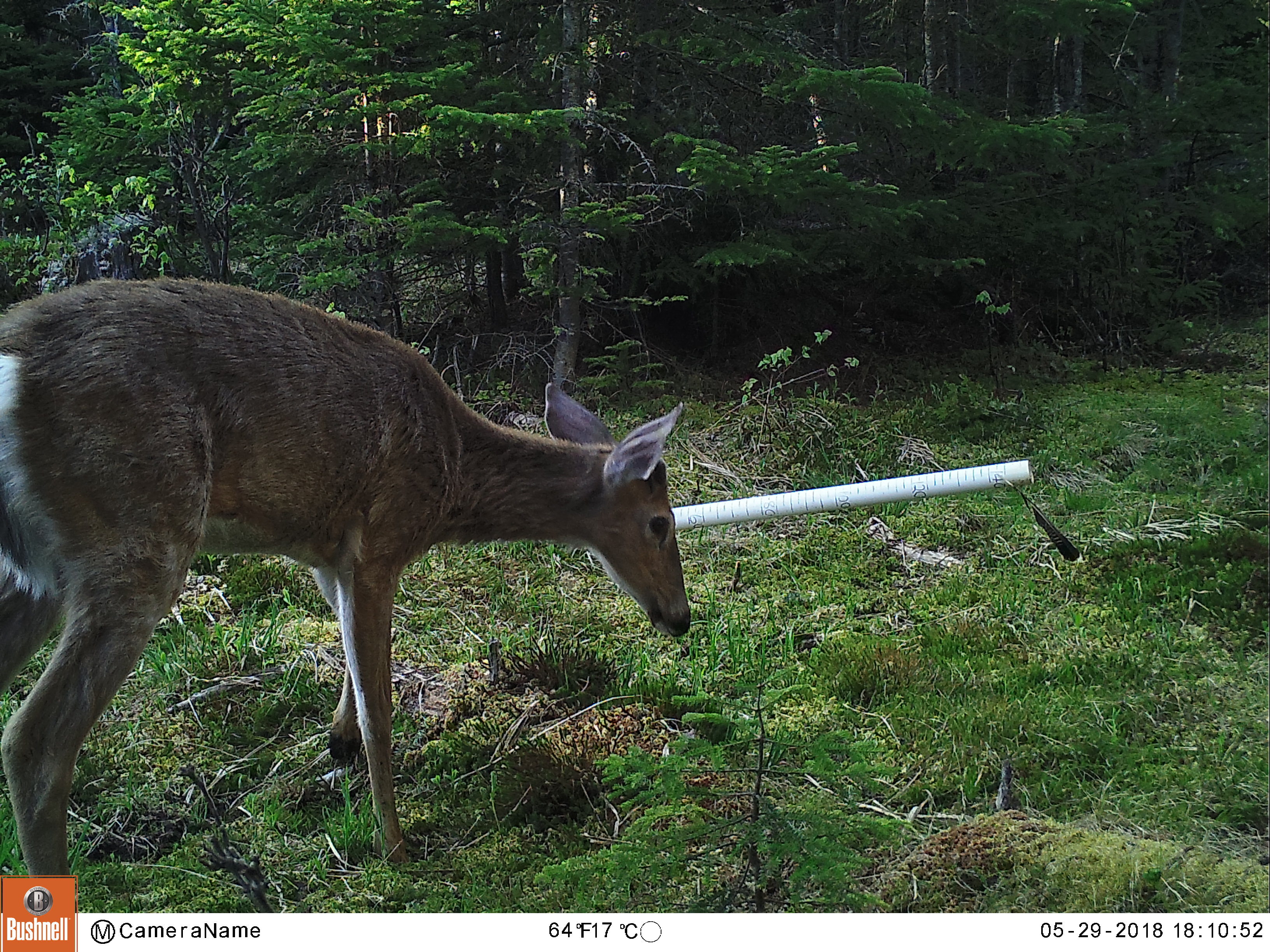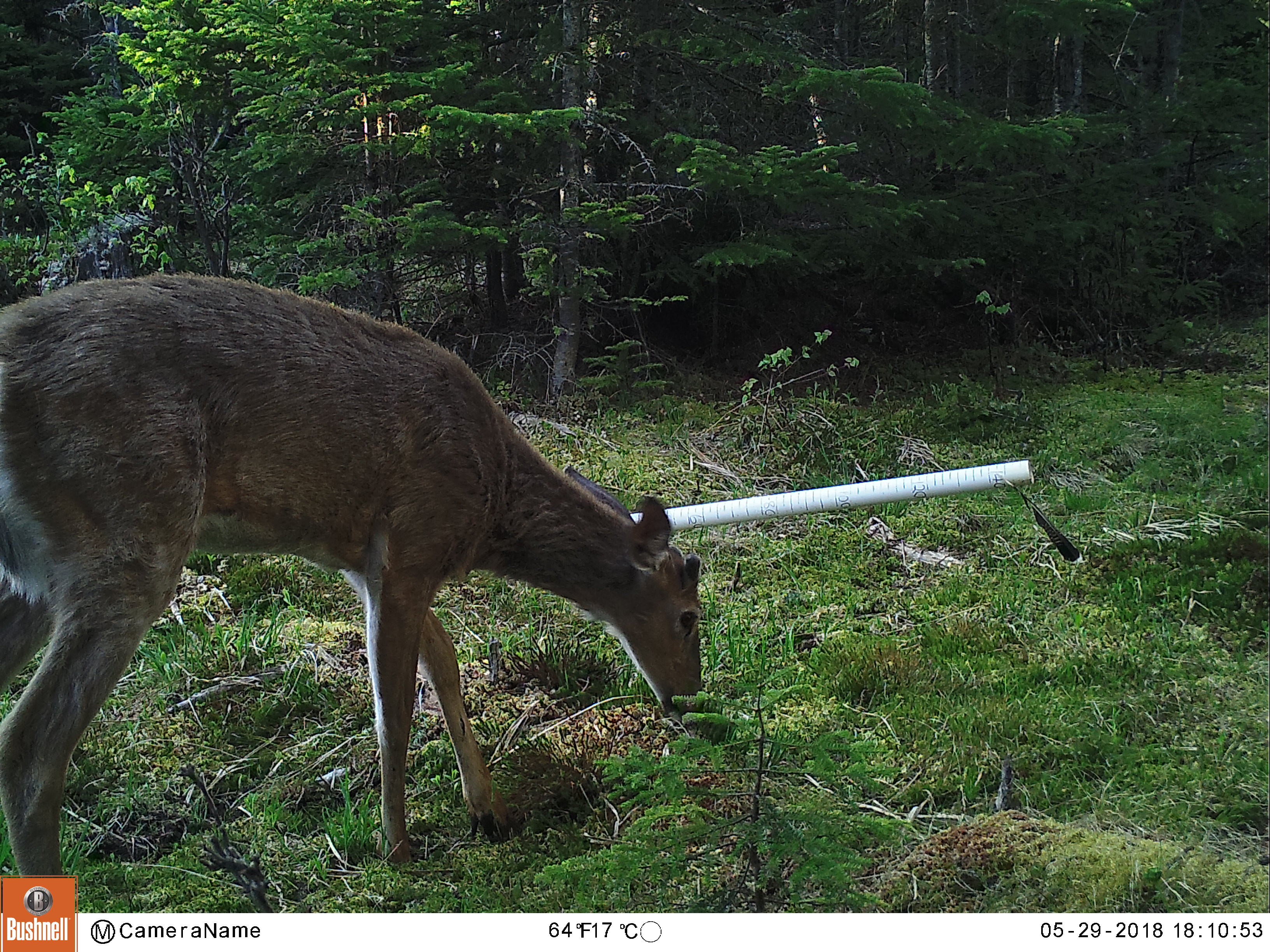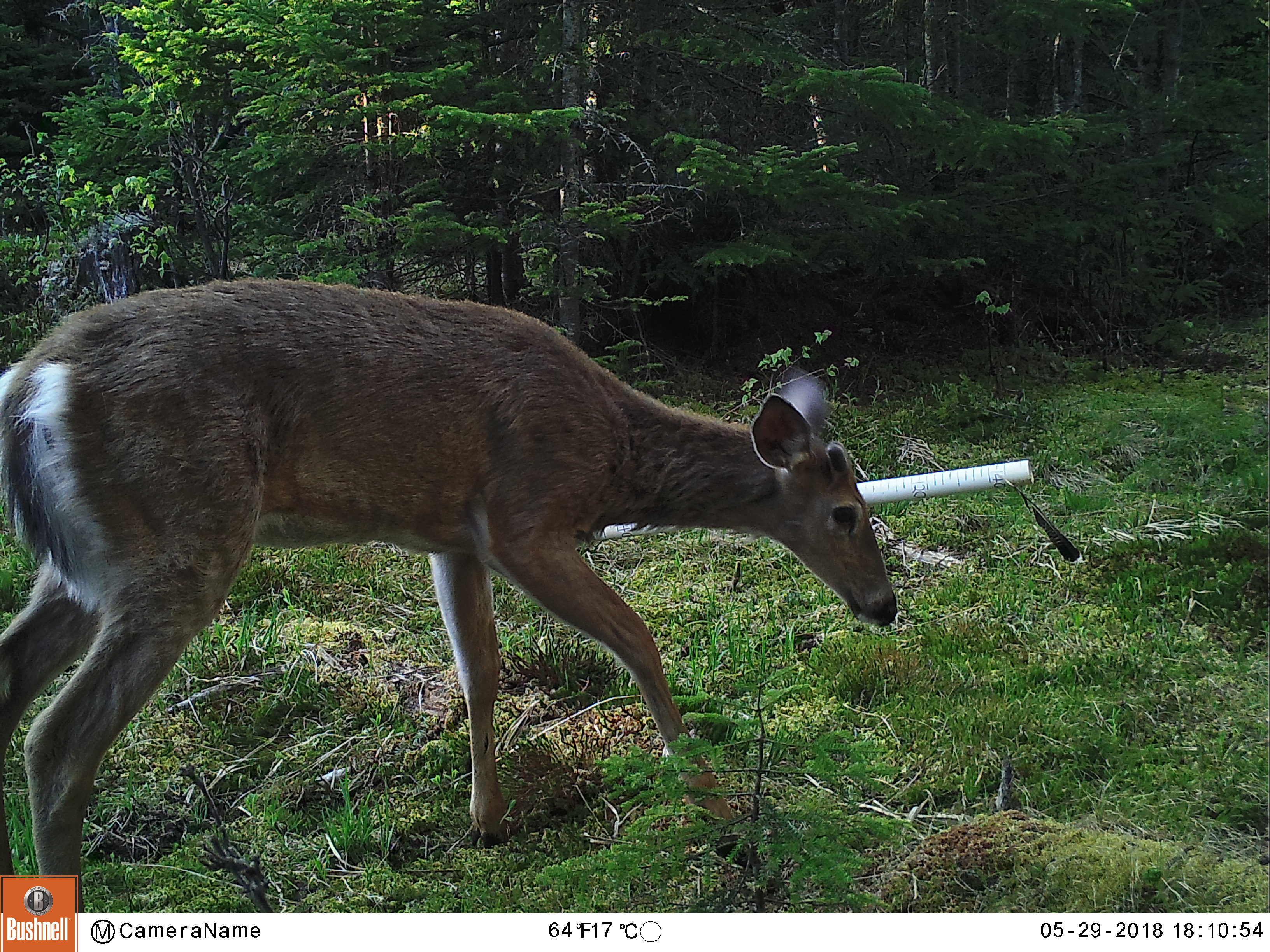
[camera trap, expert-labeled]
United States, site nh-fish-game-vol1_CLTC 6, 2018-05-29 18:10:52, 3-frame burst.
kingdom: Animalia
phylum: Chordata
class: Mammalia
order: Artiodactyla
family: Cervidae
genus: Odocoileus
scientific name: Odocoileus virginianus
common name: white-tailed deer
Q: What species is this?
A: White-tailed deer (Odocoileus virginianus).